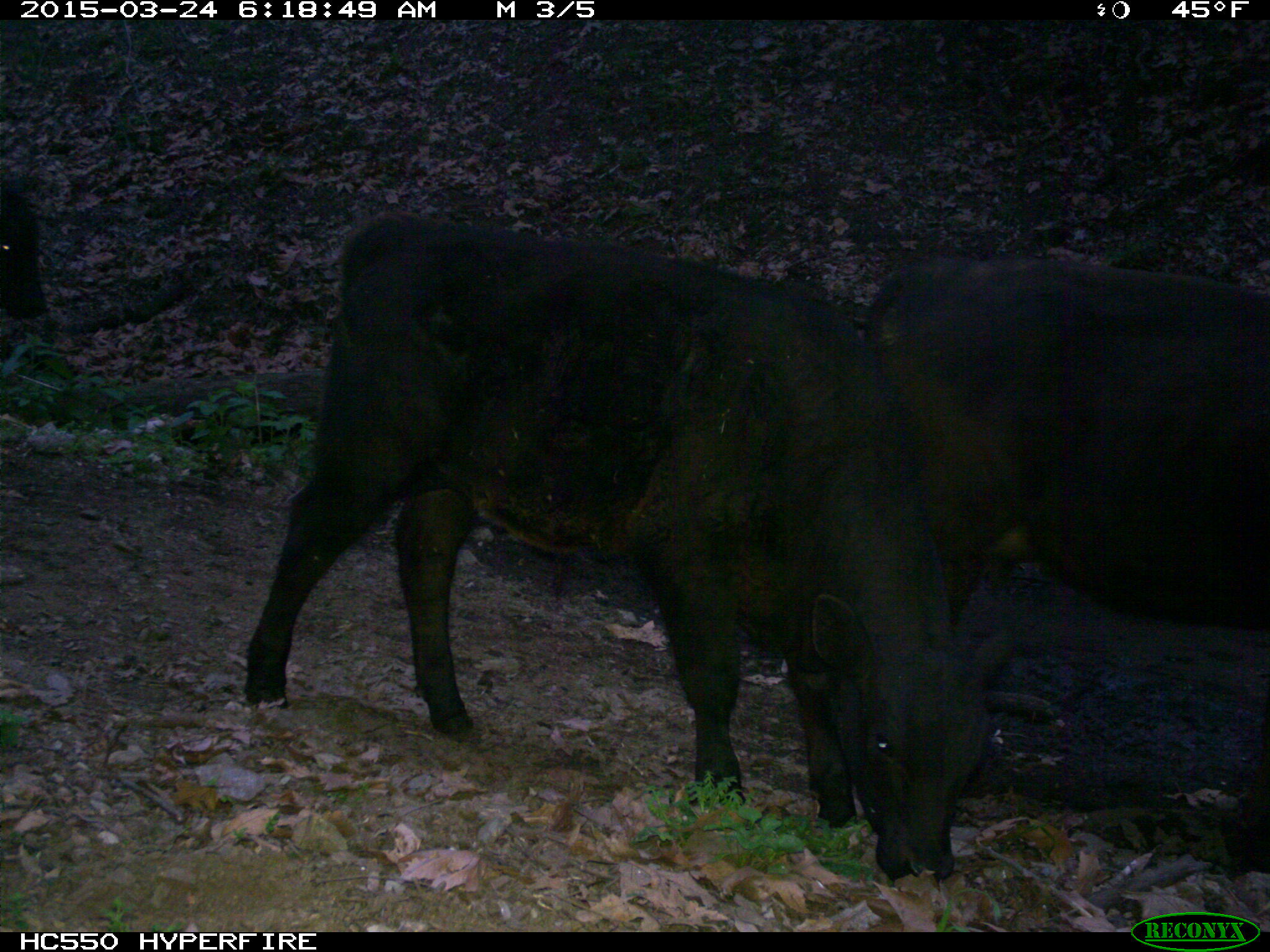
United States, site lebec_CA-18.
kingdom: Animalia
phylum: Chordata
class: Mammalia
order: Artiodactyla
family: Bovidae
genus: Bos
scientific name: Bos taurus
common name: domestic cow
Bos taurus (domestic cow).